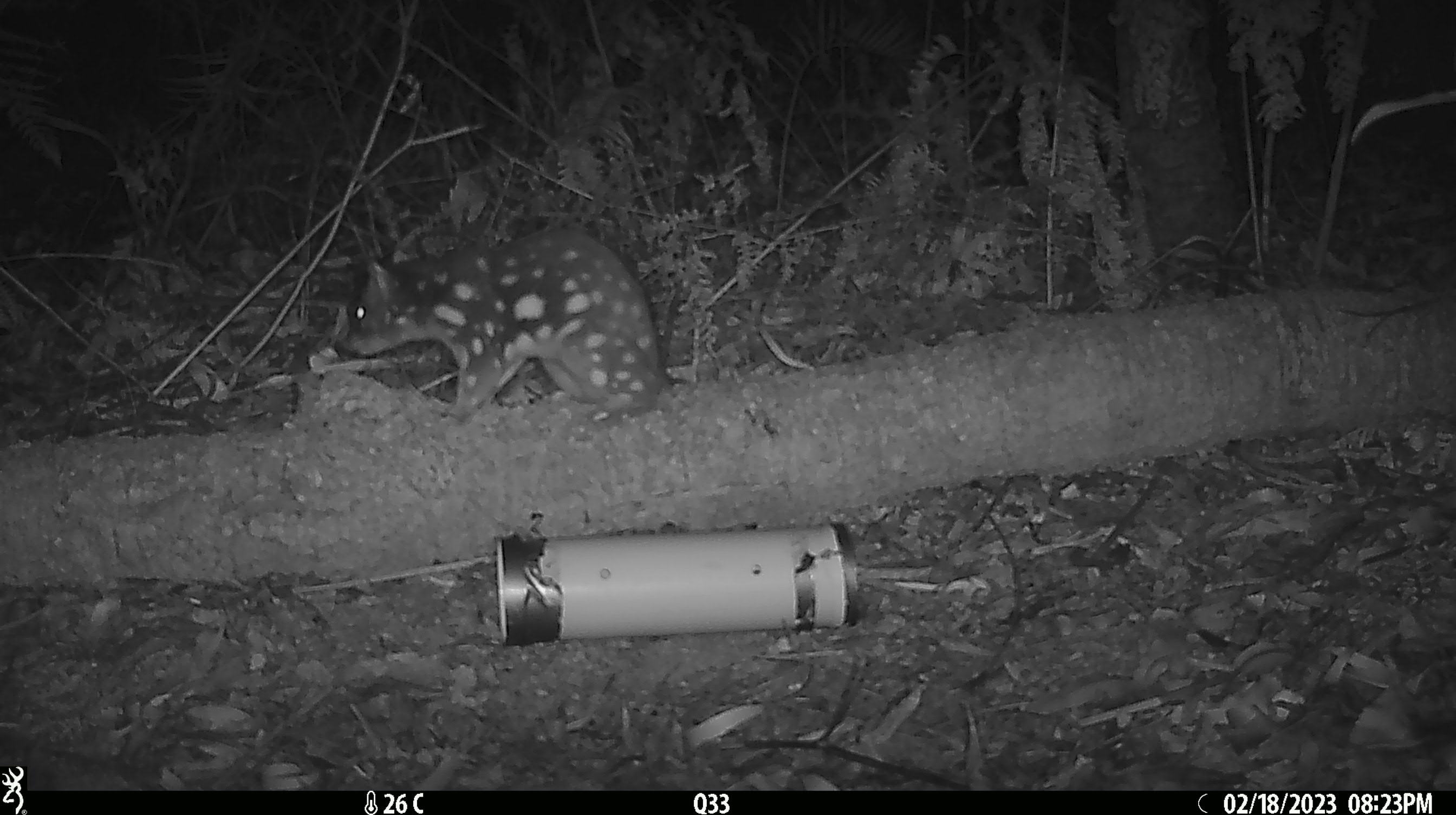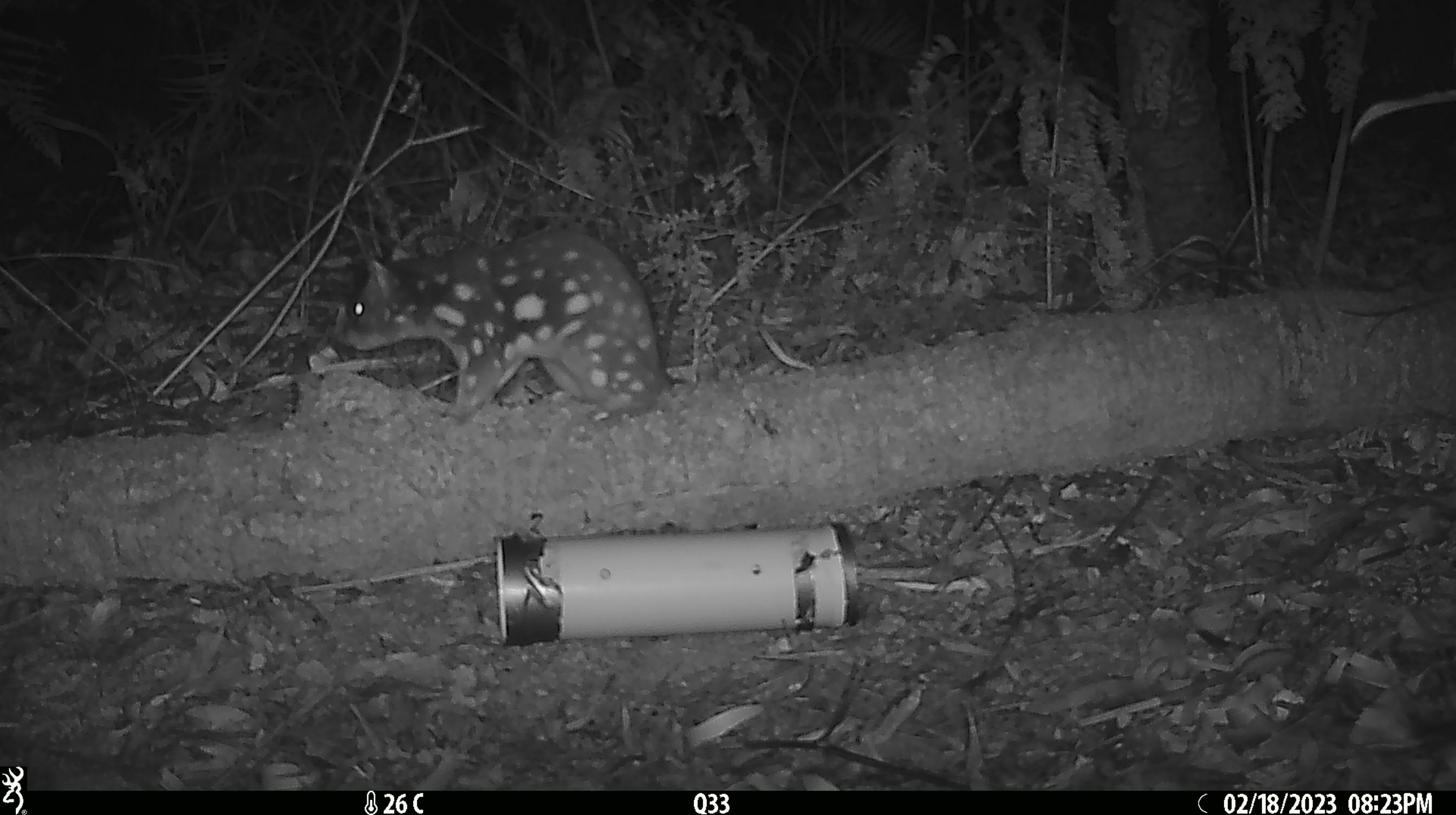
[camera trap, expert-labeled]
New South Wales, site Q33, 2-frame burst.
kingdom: Animalia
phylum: Chordata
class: Mammalia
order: Dasyuromorphia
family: Dasyuridae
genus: Dasyurus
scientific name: Dasyurus maculatus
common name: spotted-tailed quoll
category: quoll